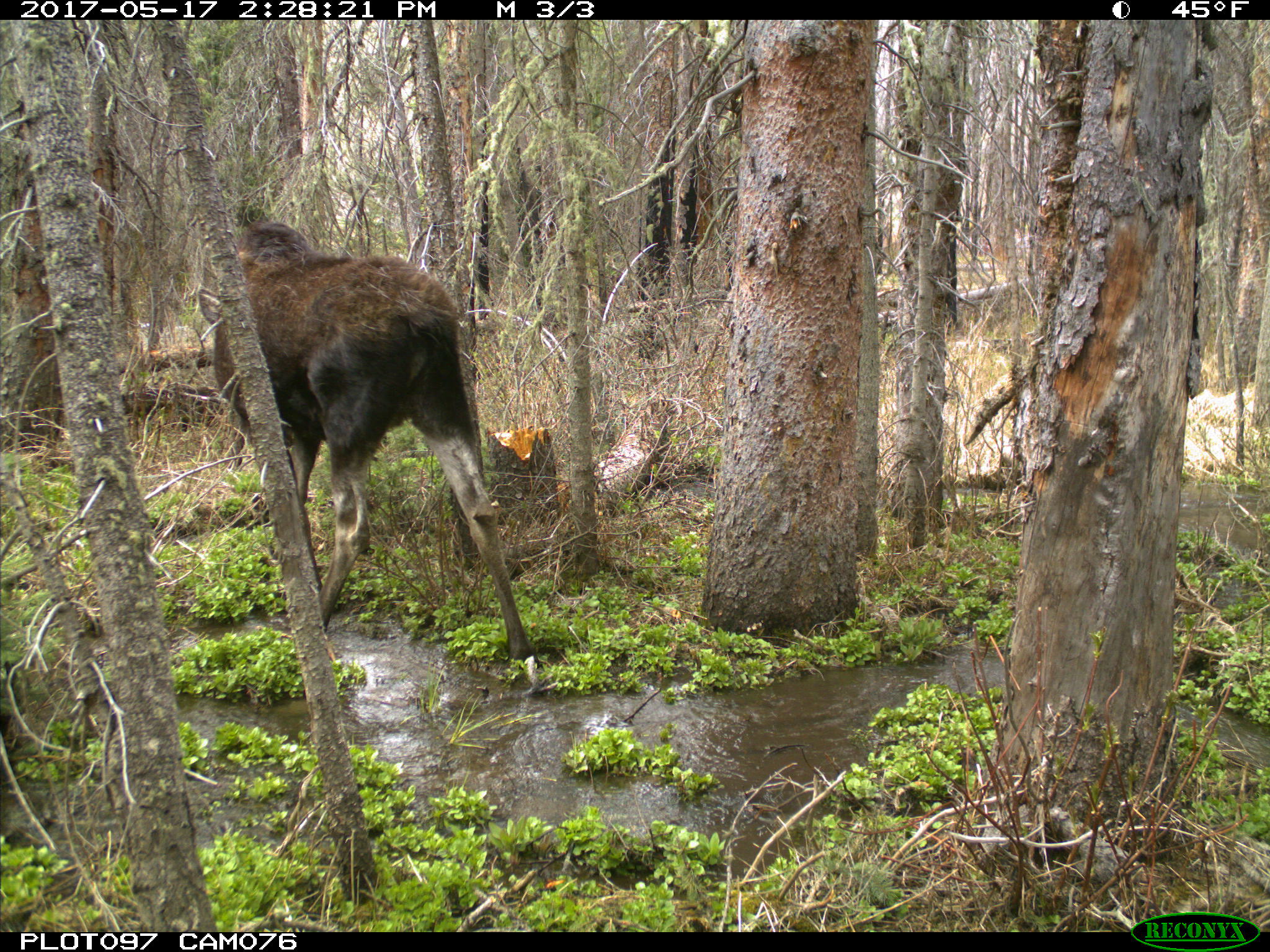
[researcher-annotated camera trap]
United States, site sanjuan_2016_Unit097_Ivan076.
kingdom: Animalia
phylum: Chordata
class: Mammalia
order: Artiodactyla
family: Cervidae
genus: Alces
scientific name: Alces alces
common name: moose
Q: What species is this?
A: Alces alces (moose).